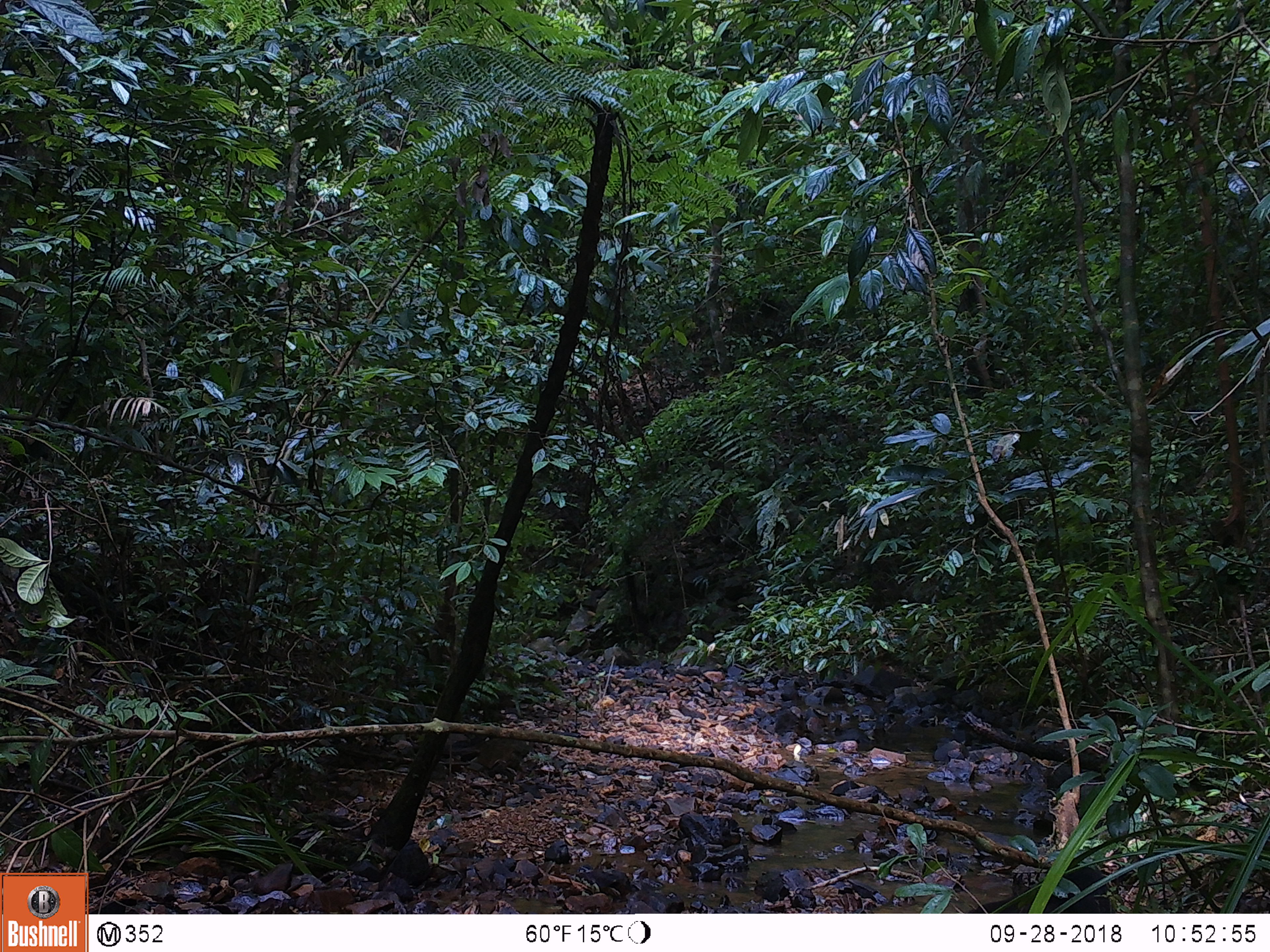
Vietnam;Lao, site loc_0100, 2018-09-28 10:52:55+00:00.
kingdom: Animalia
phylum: Chordata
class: Mammalia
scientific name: Mammalia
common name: mammal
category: unidentified small mammal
Unidentified small mammal (mammal) (Mammalia). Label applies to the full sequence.